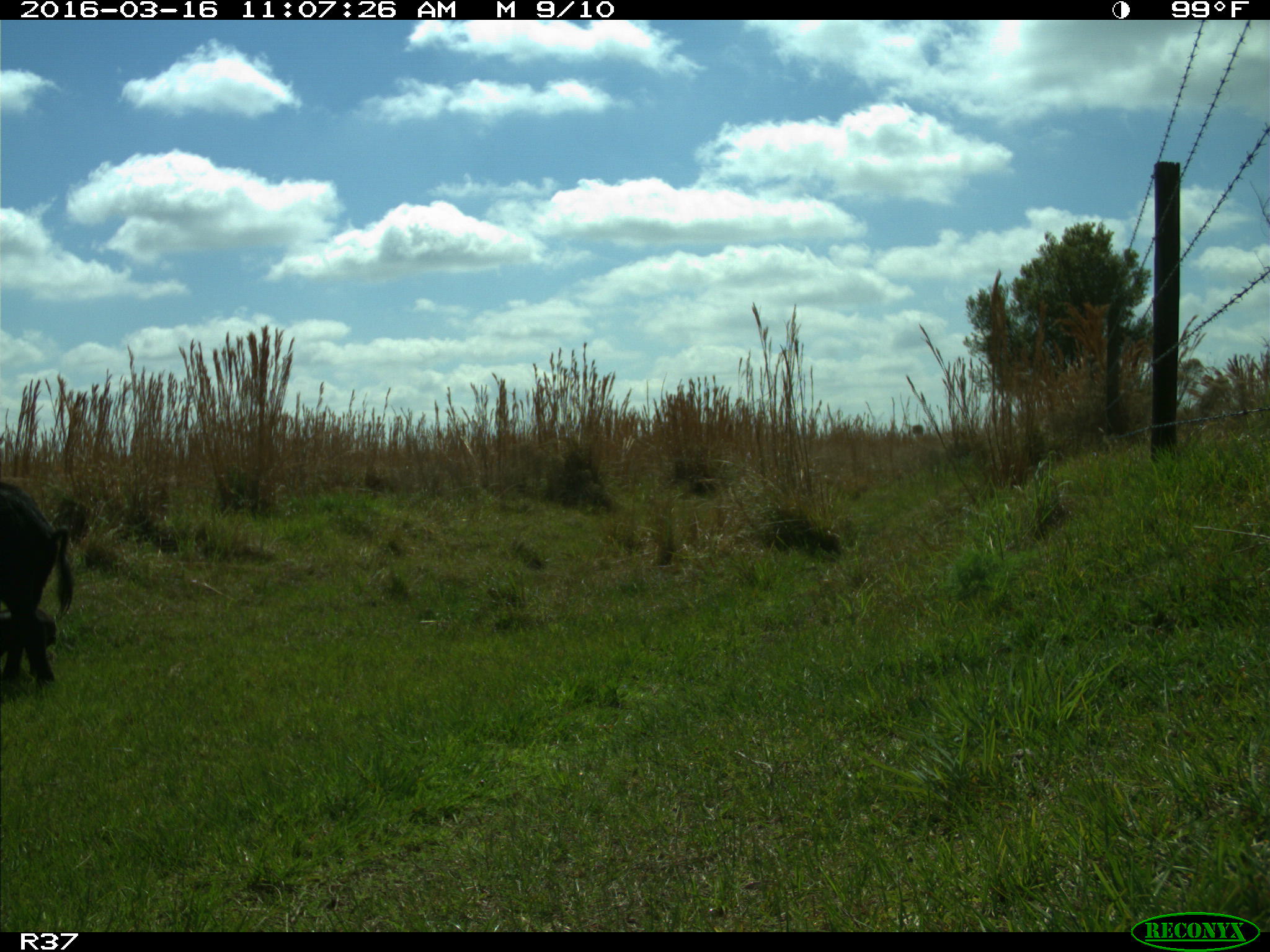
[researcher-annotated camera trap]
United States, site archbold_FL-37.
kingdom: Animalia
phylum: Chordata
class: Mammalia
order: Artiodactyla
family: Suidae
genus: Sus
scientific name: Sus scrofa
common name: wild boar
Sus scrofa (wild boar).